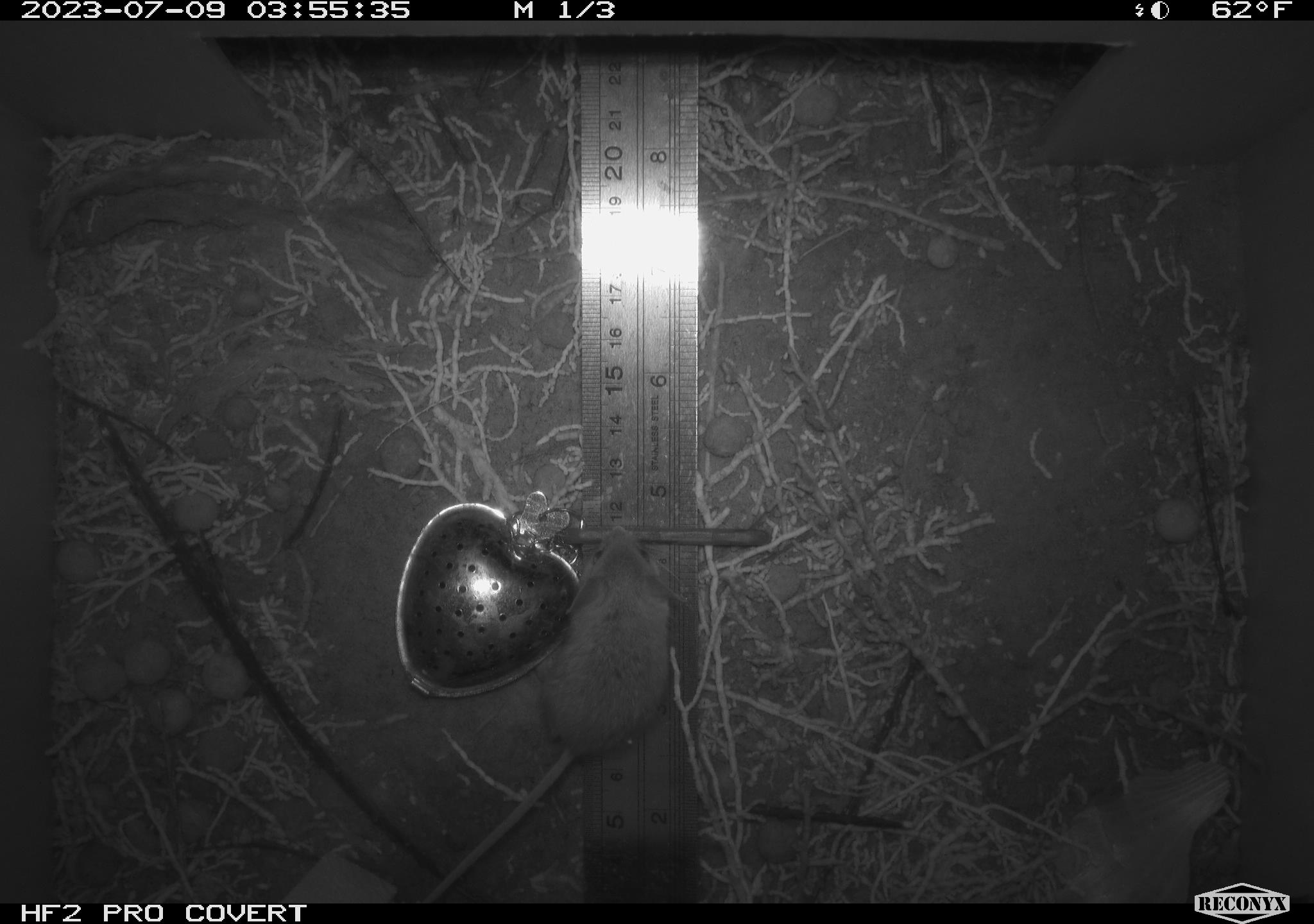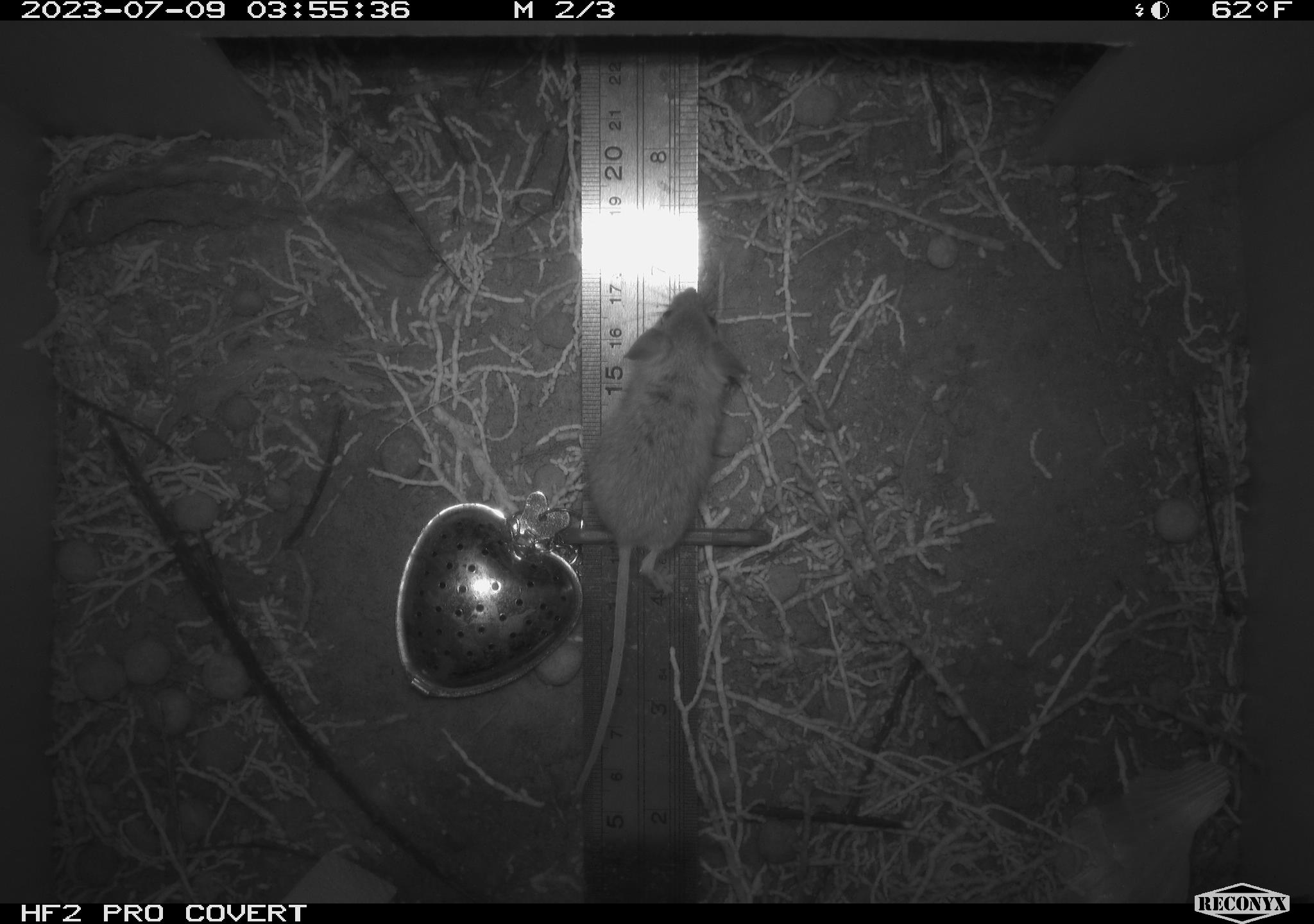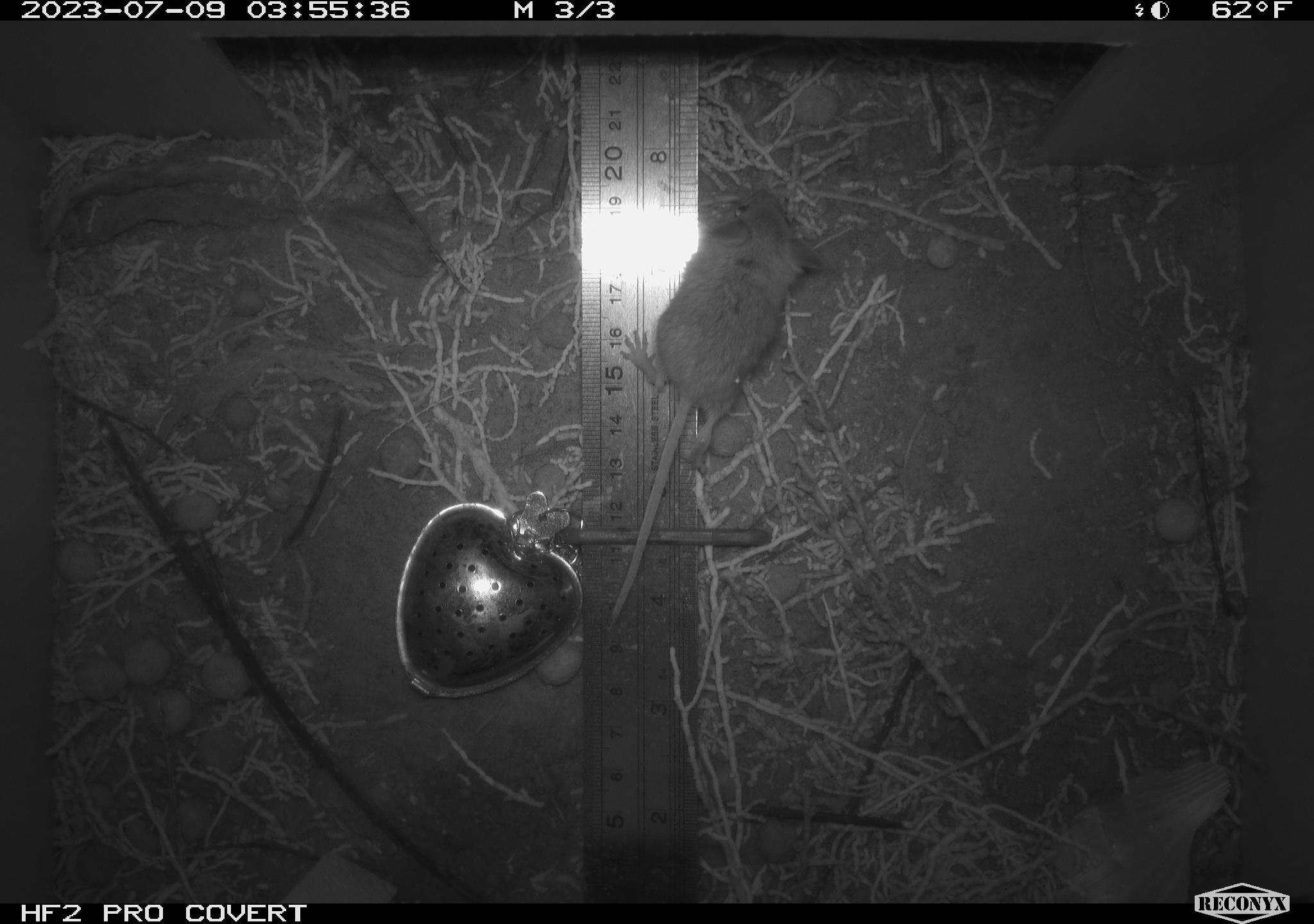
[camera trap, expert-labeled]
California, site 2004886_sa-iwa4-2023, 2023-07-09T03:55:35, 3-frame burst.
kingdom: Animalia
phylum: Chordata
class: Mammalia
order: Rodentia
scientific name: Rodentia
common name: mouse species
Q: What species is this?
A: Mouse species (Rodentia).